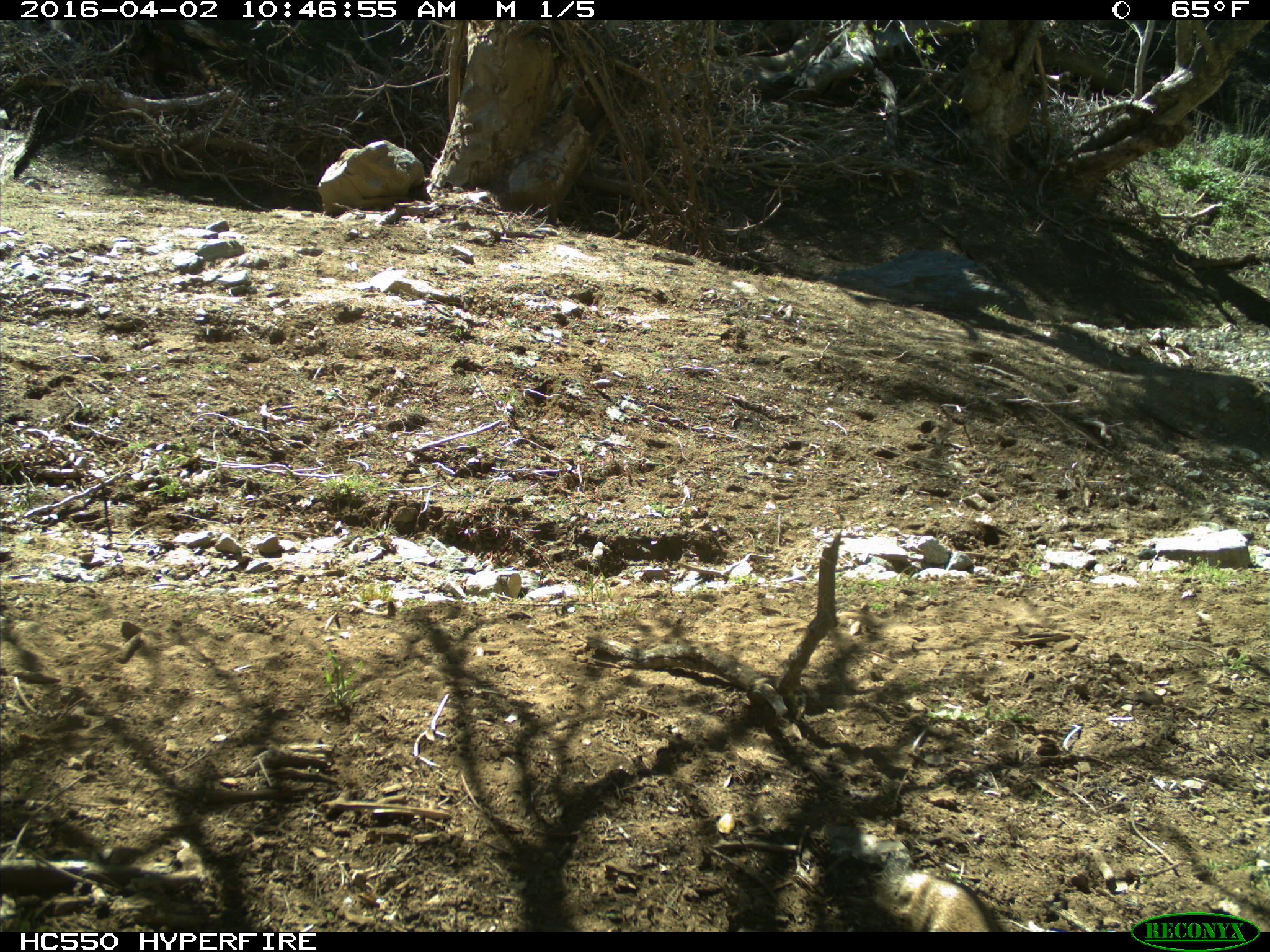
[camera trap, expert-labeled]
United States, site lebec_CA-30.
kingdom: Animalia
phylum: Chordata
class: Mammalia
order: Rodentia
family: Sciuridae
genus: Otospermophilus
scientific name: Otospermophilus beecheyi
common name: california ground squirrel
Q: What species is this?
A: Otospermophilus beecheyi (california ground squirrel).